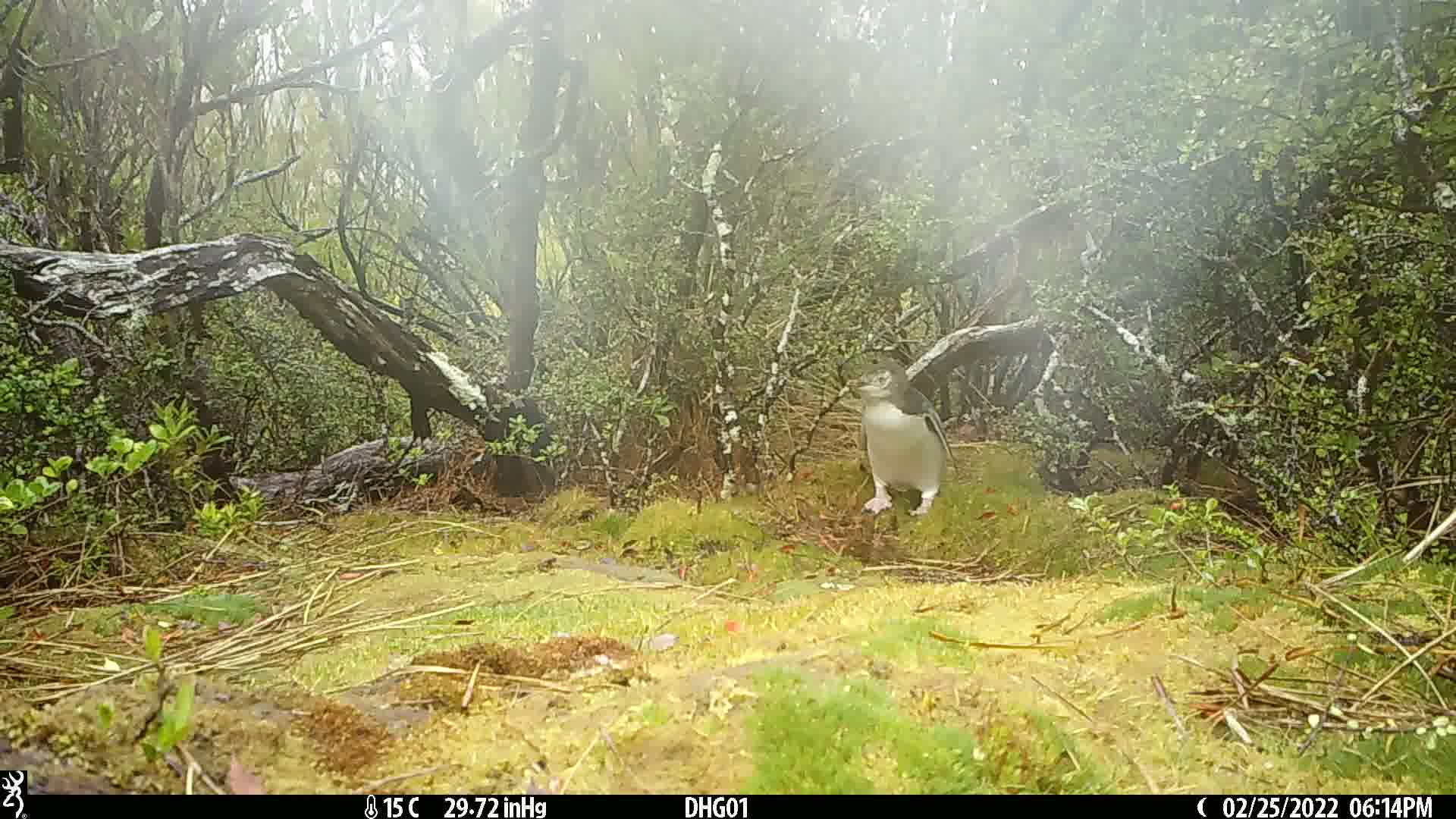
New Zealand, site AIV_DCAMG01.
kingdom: Animalia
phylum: Chordata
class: Aves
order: Sphenisciformes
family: Spheniscidae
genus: Megadyptes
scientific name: Megadyptes antipodes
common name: yellow-eyed penguin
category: yellow eyed penguin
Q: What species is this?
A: Yellow eyed penguin (yellow-eyed penguin) (Megadyptes antipodes).